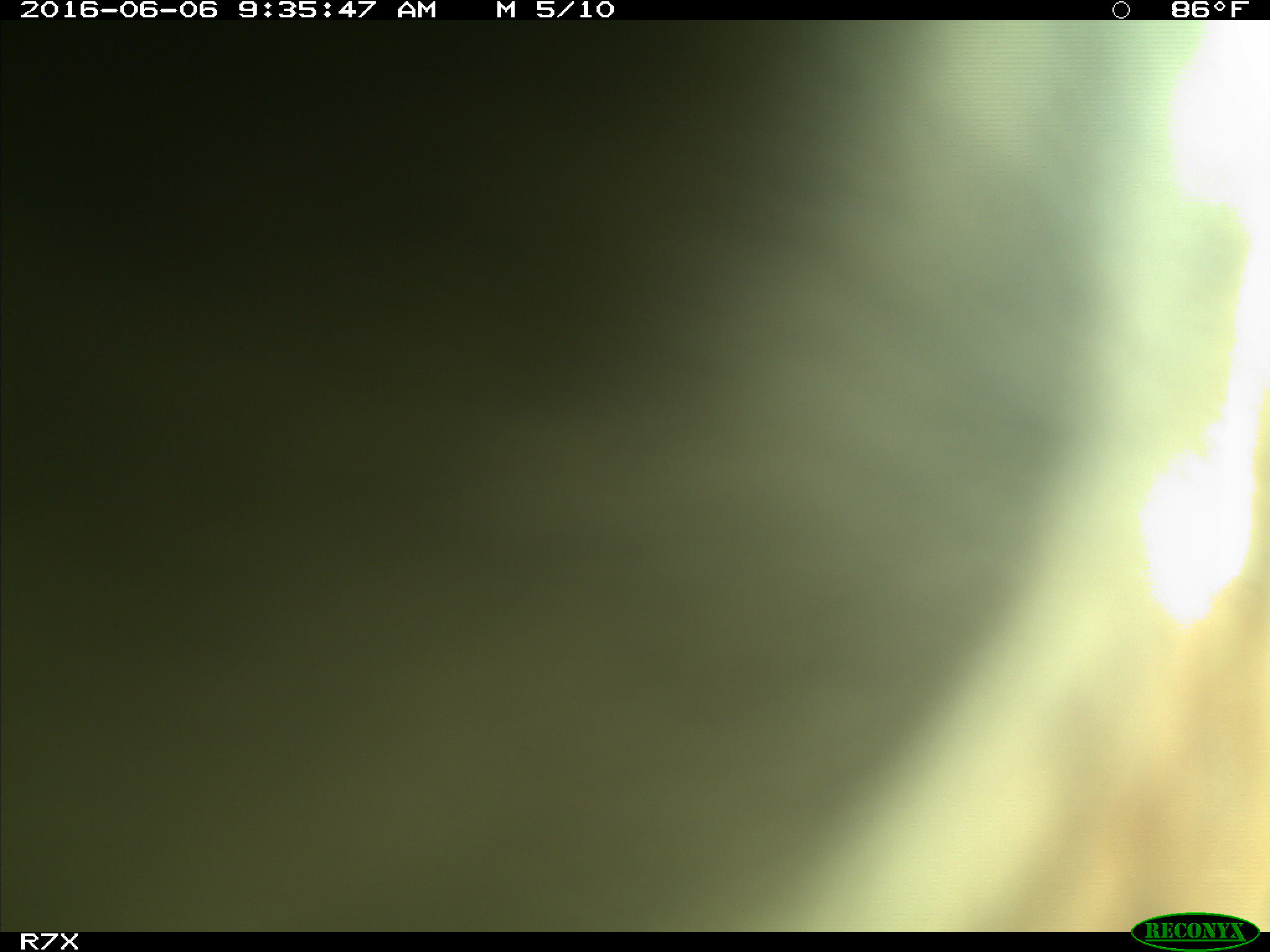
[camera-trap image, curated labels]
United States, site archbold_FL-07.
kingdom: Animalia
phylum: Chordata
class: Mammalia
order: Artiodactyla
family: Bovidae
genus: Bos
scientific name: Bos taurus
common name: domestic cow